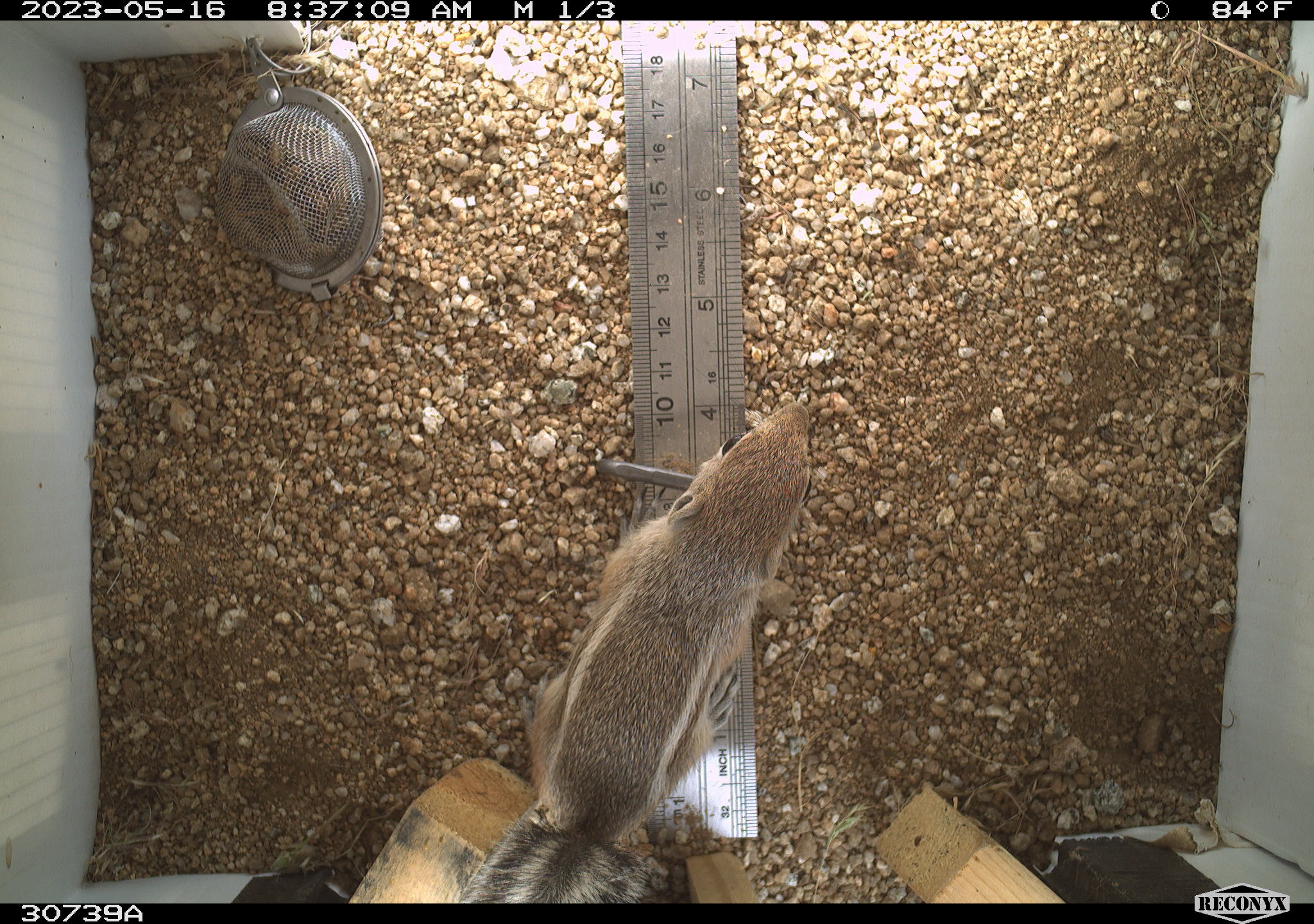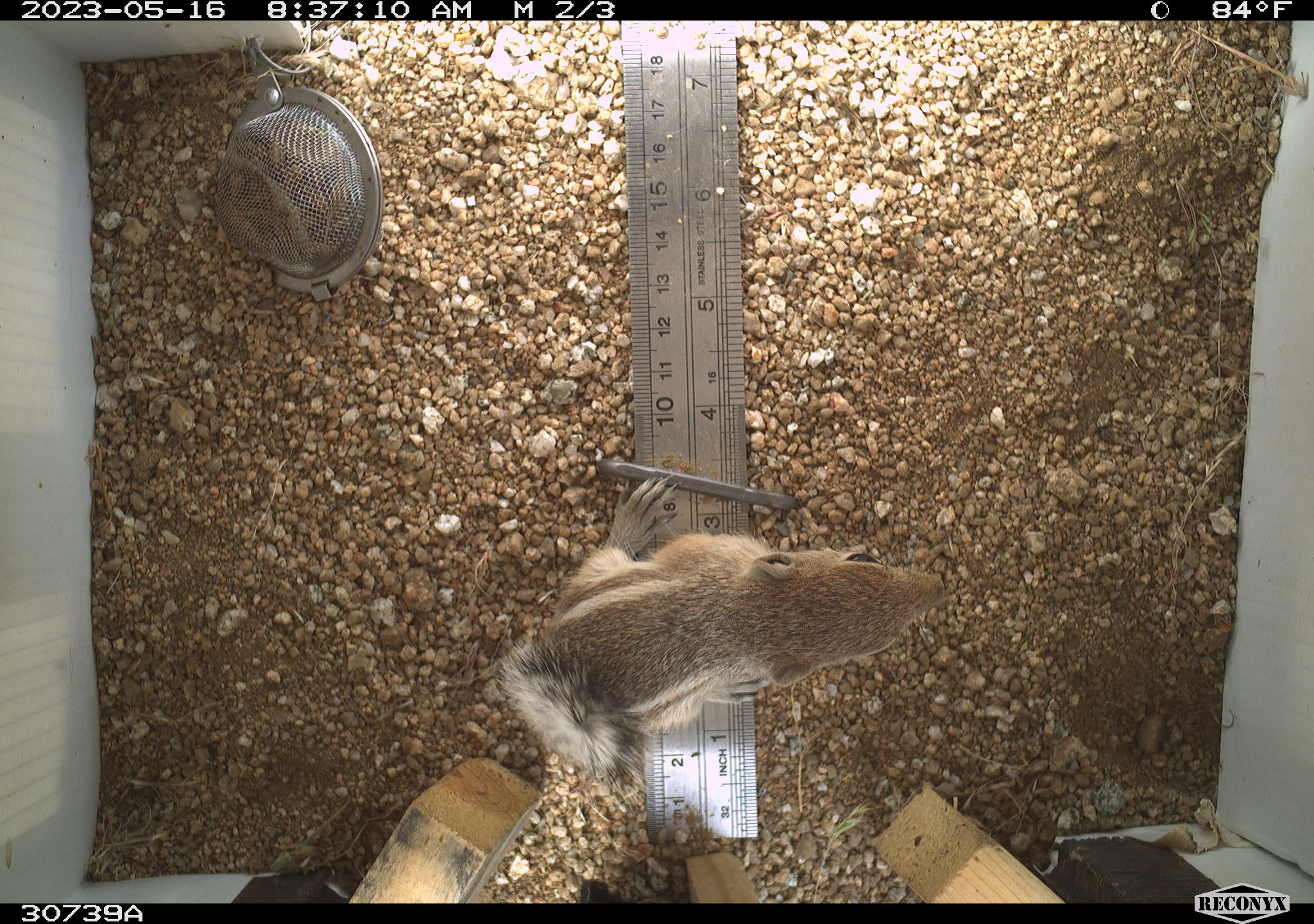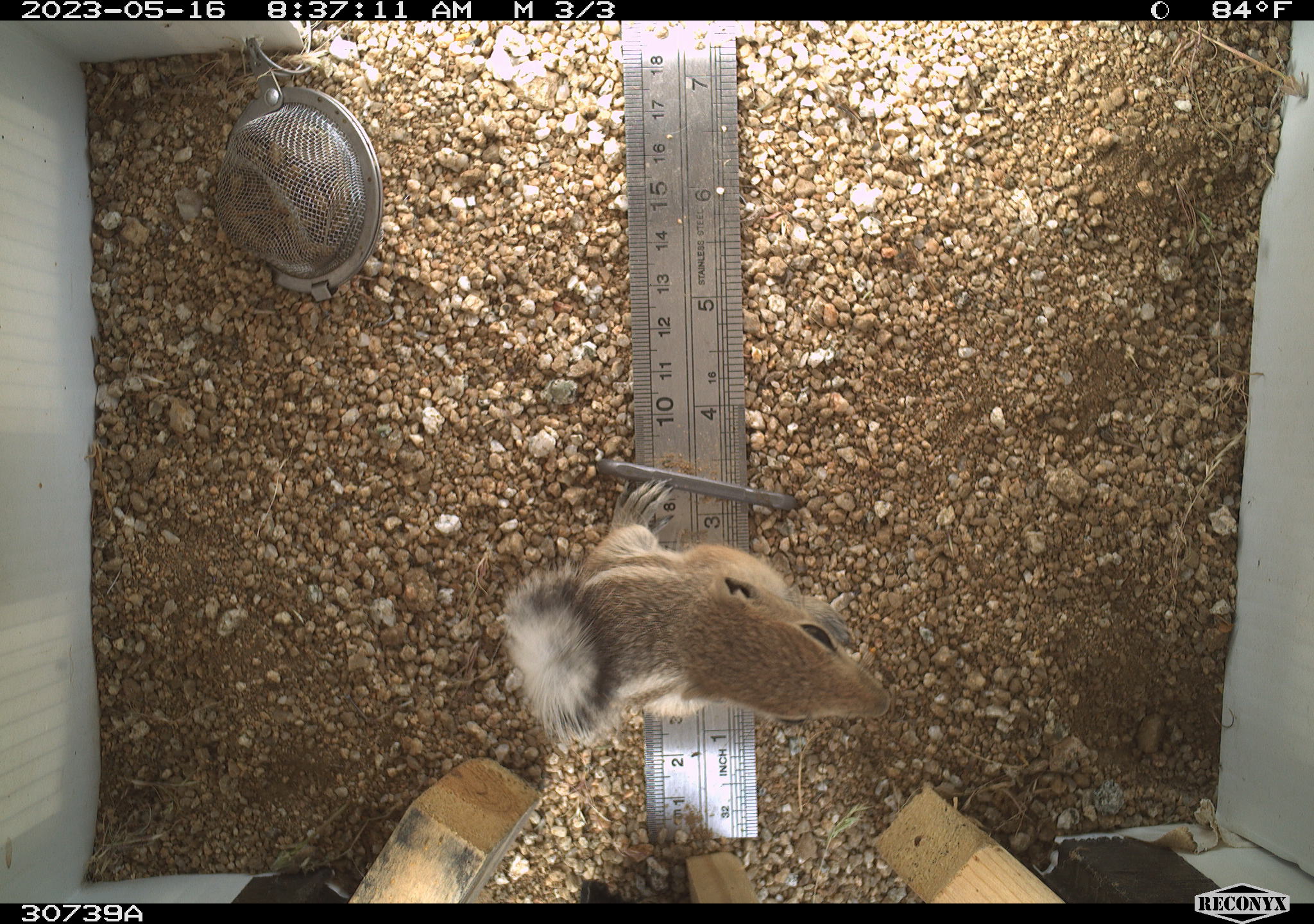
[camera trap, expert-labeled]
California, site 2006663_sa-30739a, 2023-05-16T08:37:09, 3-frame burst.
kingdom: Animalia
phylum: Chordata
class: Mammalia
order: Rodentia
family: Sciuridae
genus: Ammospermophilus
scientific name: Ammospermophilus leucurus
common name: white-tailed antelope squirrel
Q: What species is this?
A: White-tailed antelope squirrel (Ammospermophilus leucurus).